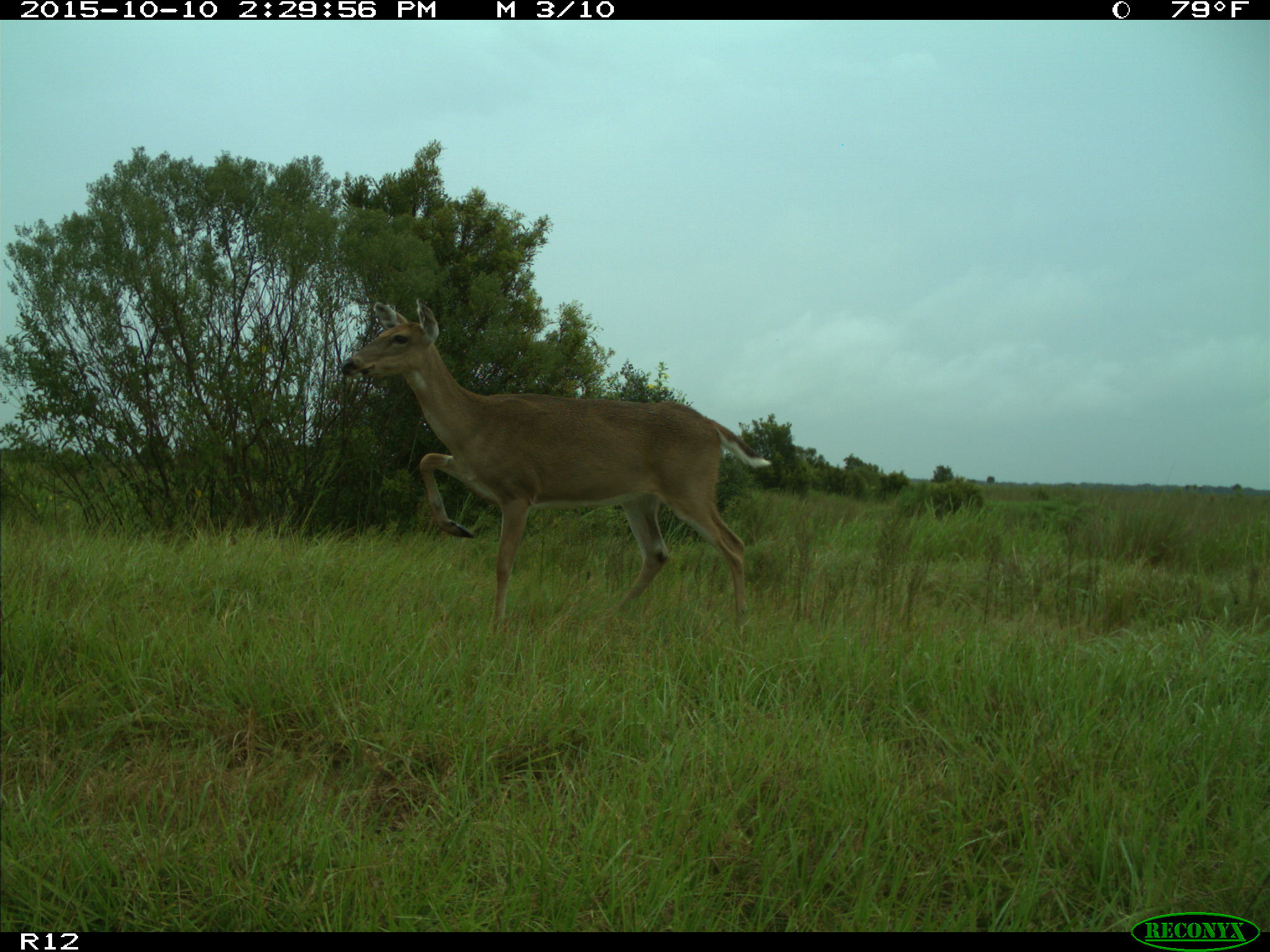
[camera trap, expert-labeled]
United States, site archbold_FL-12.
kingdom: Animalia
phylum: Chordata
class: Mammalia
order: Artiodactyla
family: Cervidae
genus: Odocoileus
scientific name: Odocoileus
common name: deer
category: unidentified deer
Unidentified deer (deer) (Odocoileus).